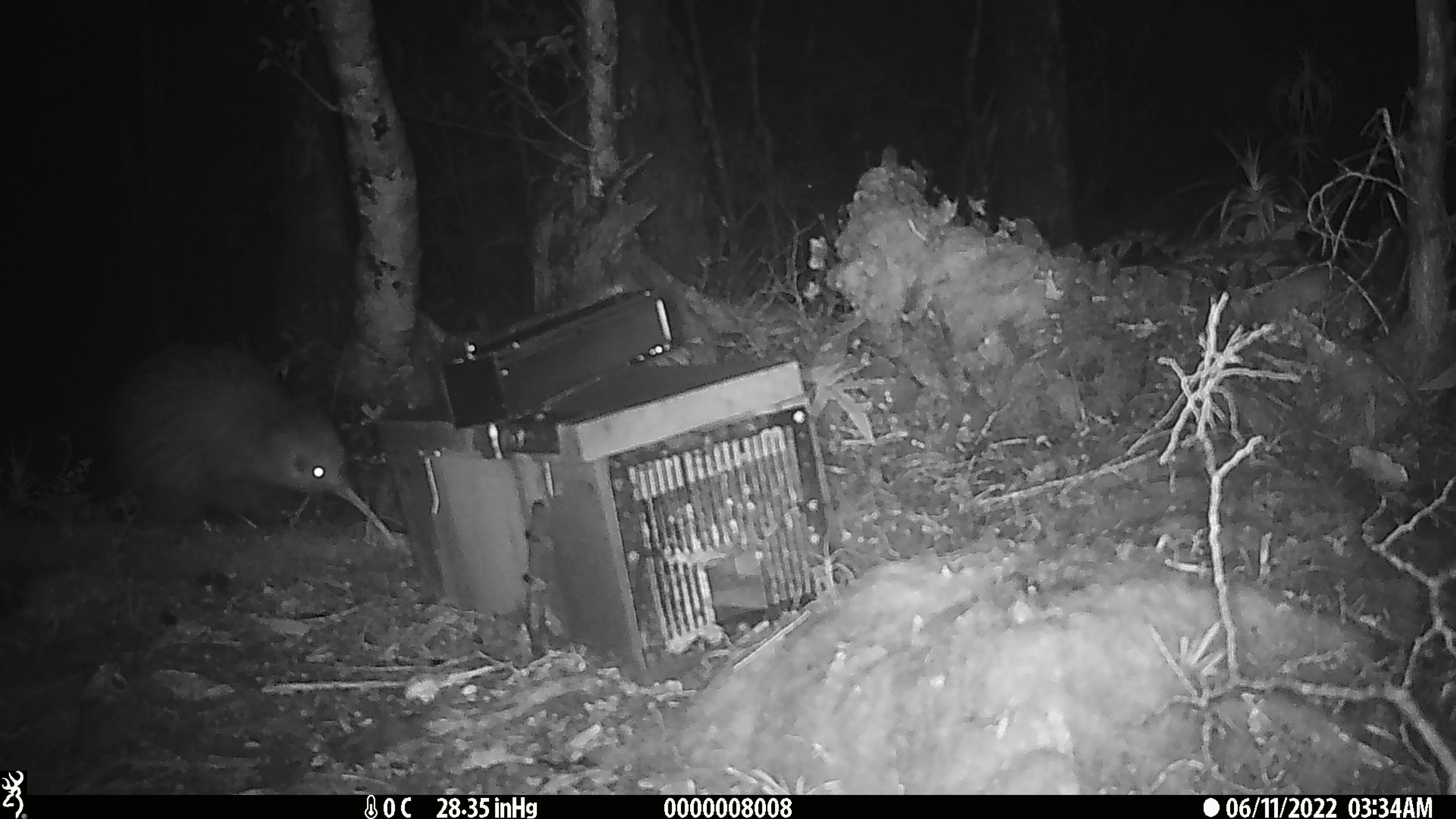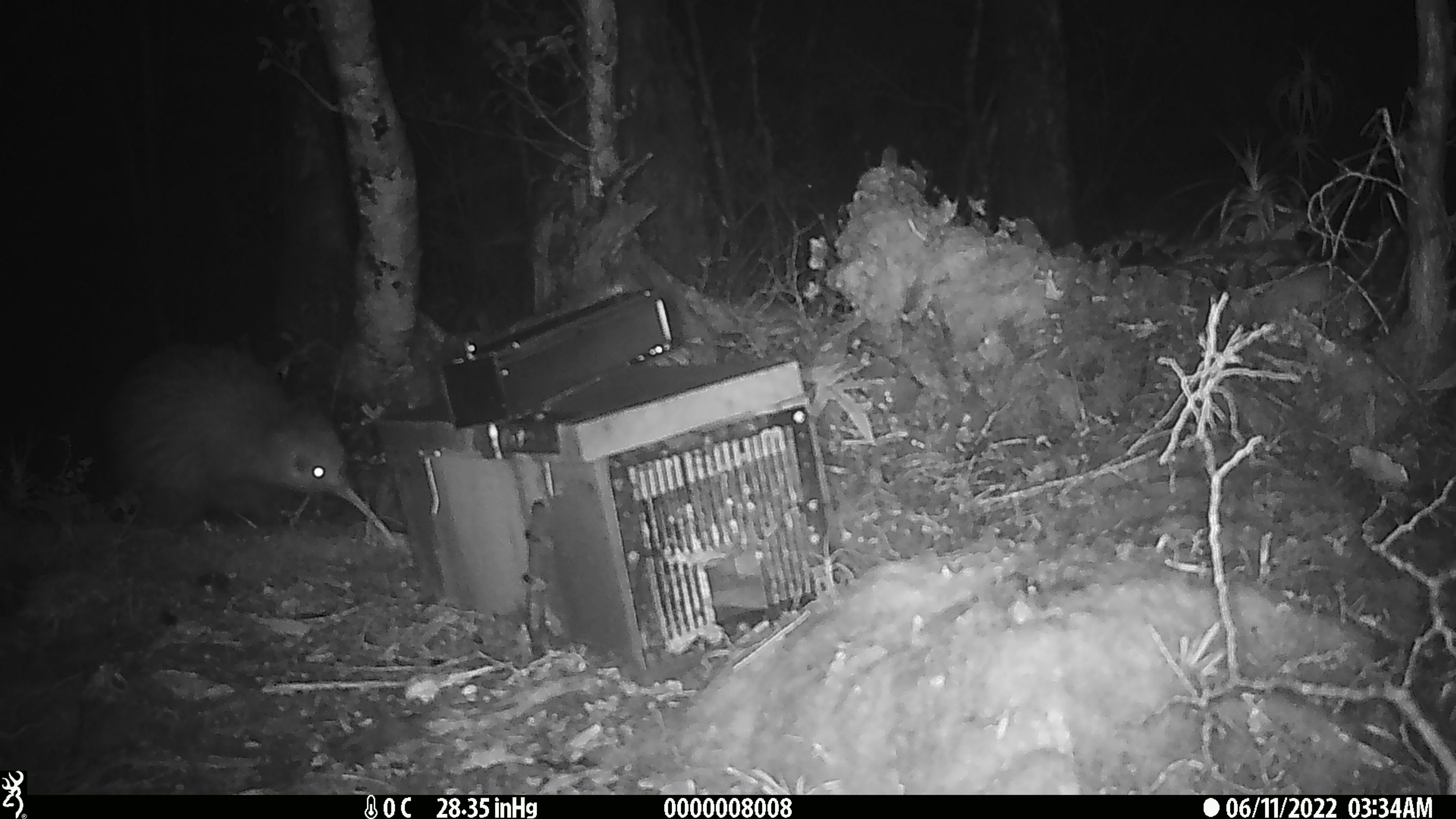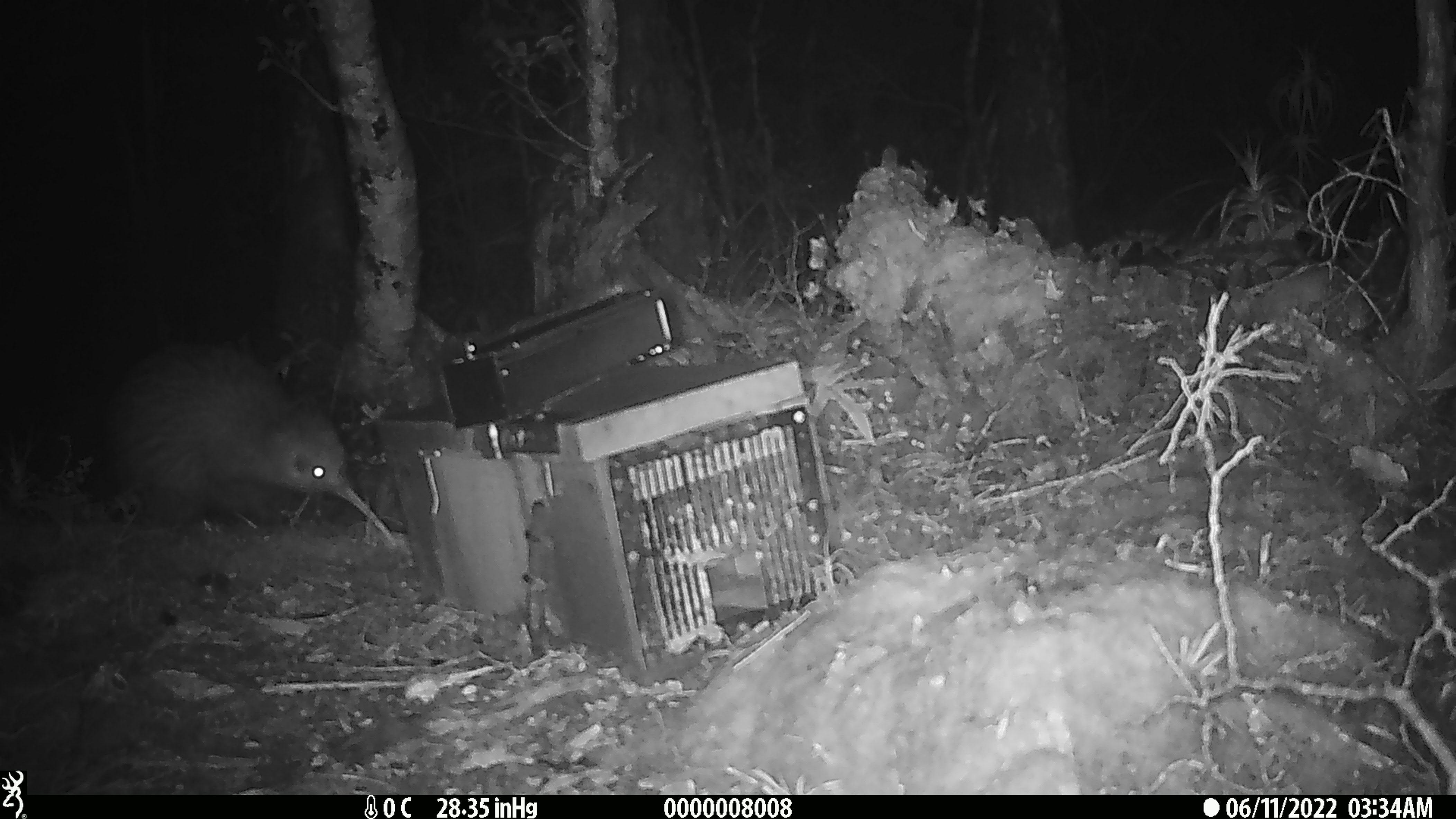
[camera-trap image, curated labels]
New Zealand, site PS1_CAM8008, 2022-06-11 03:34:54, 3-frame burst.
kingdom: Animalia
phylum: Chordata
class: Aves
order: Apterygiformes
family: Apterygidae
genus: Apteryx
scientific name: Apteryx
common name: kiwi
Kiwi (Apteryx).